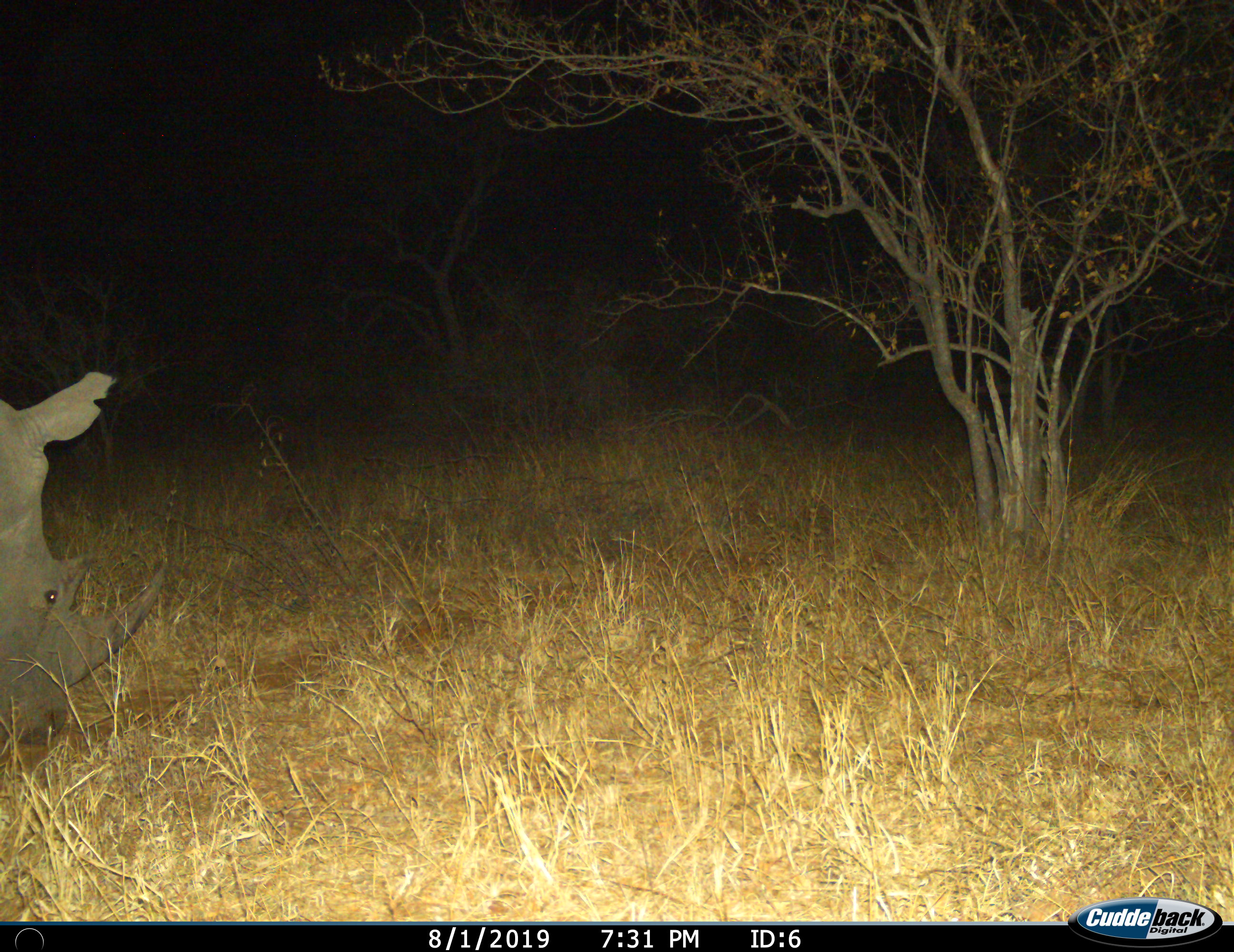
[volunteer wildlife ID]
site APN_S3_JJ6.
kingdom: Animalia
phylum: Chordata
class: Mammalia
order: Perissodactyla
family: Rhinocerotidae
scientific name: Rhinocerotidae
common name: unknown rhinoceros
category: rhinocerosunknown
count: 1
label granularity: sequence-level